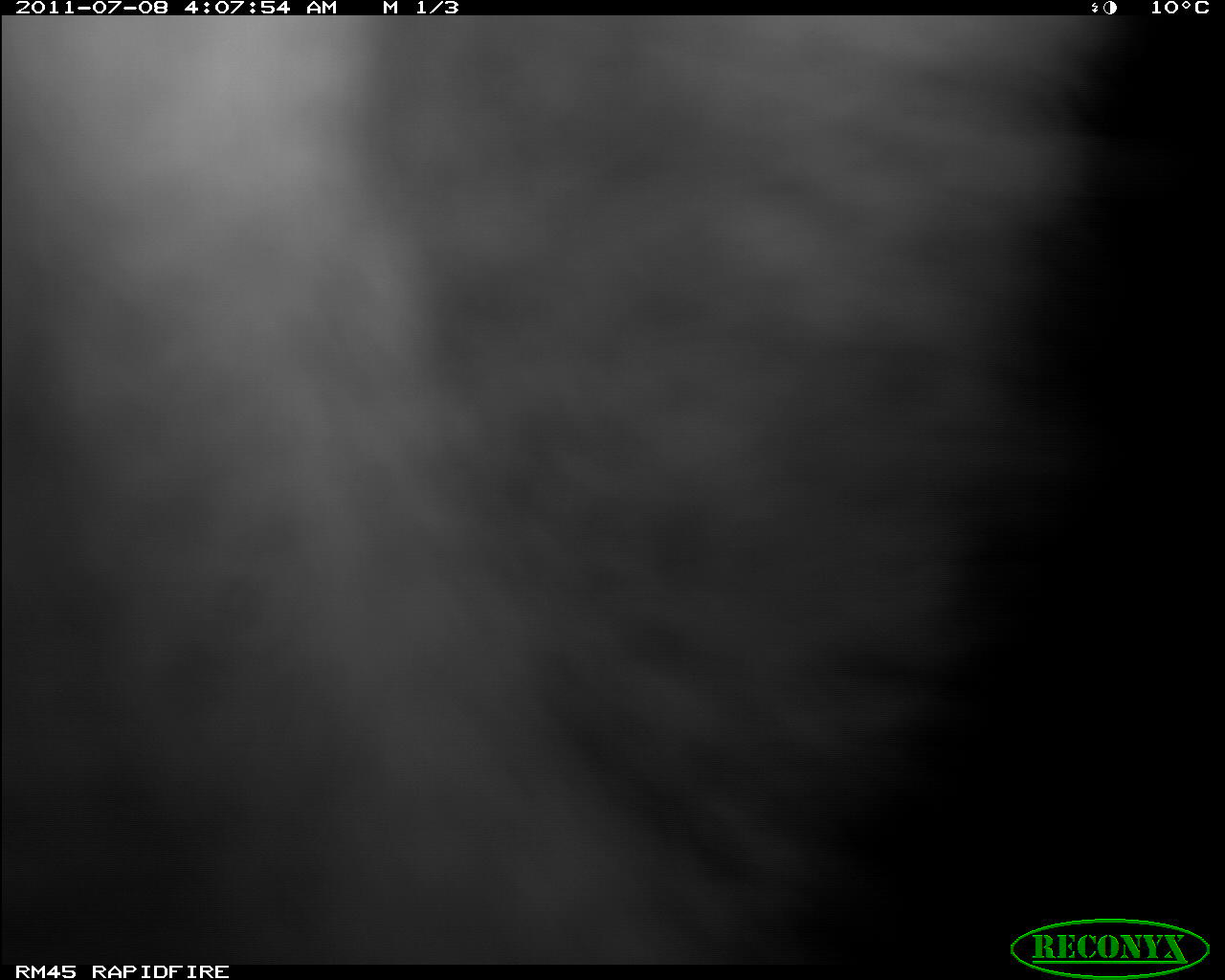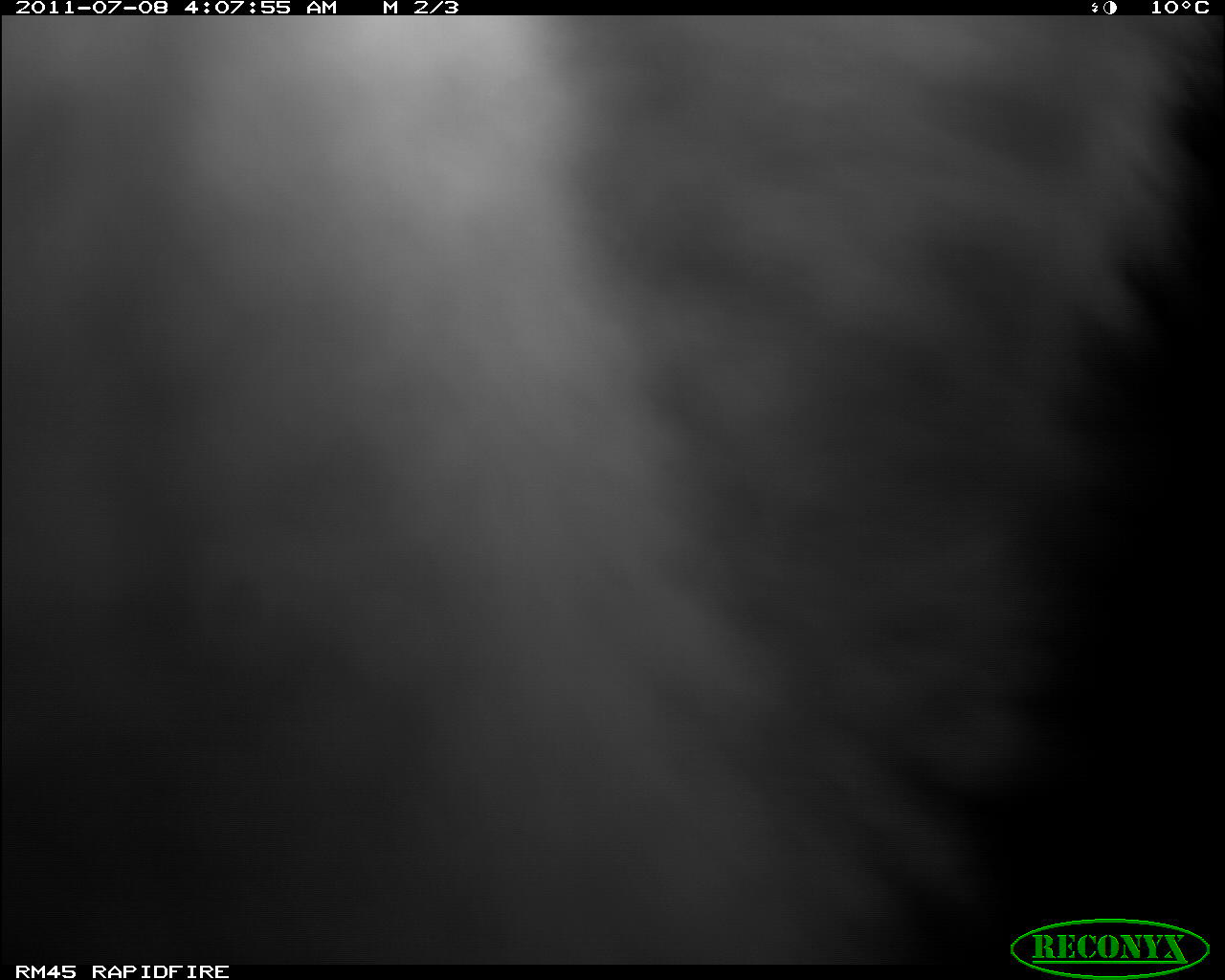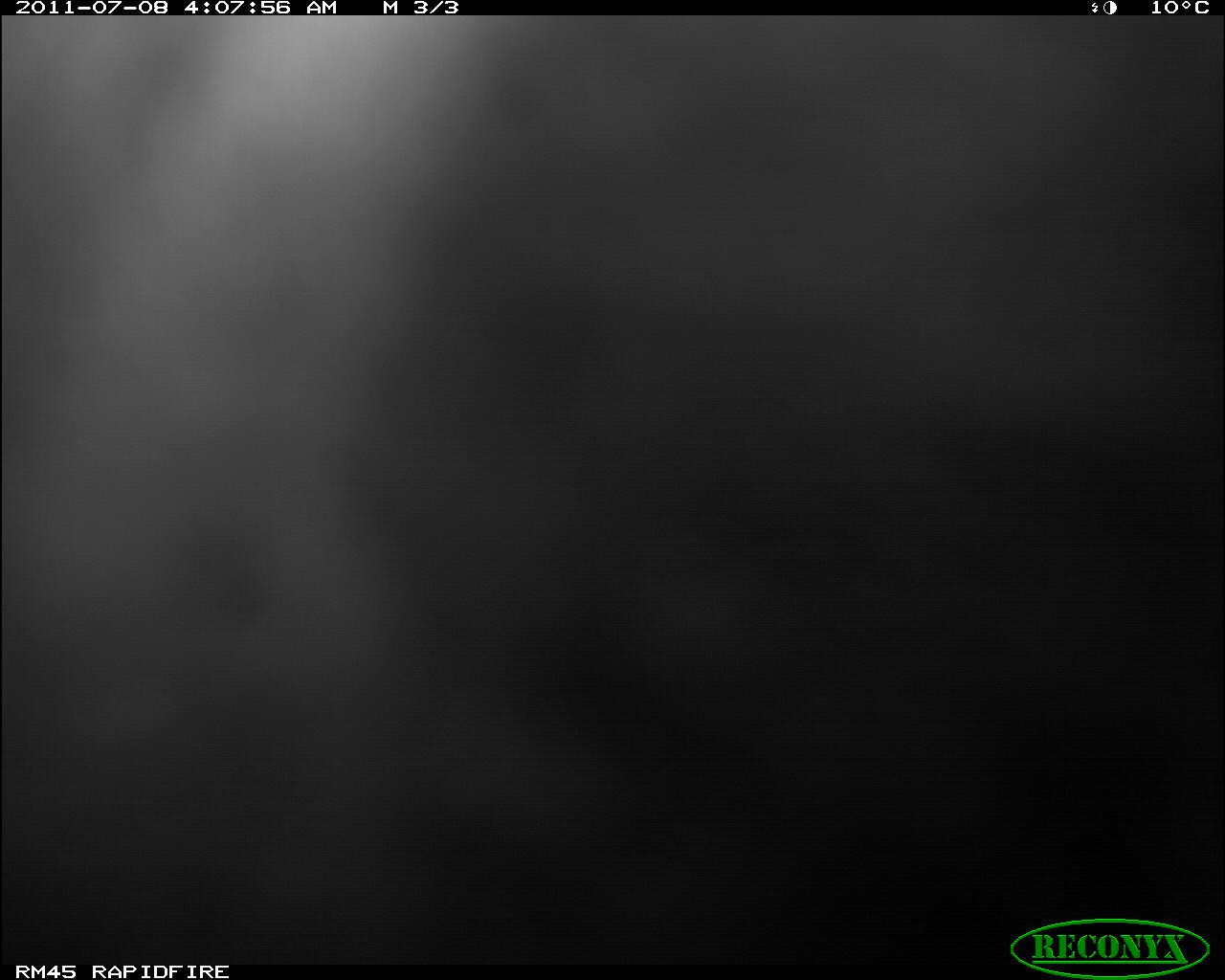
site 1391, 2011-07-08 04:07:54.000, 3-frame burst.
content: unidentified animal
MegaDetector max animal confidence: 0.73